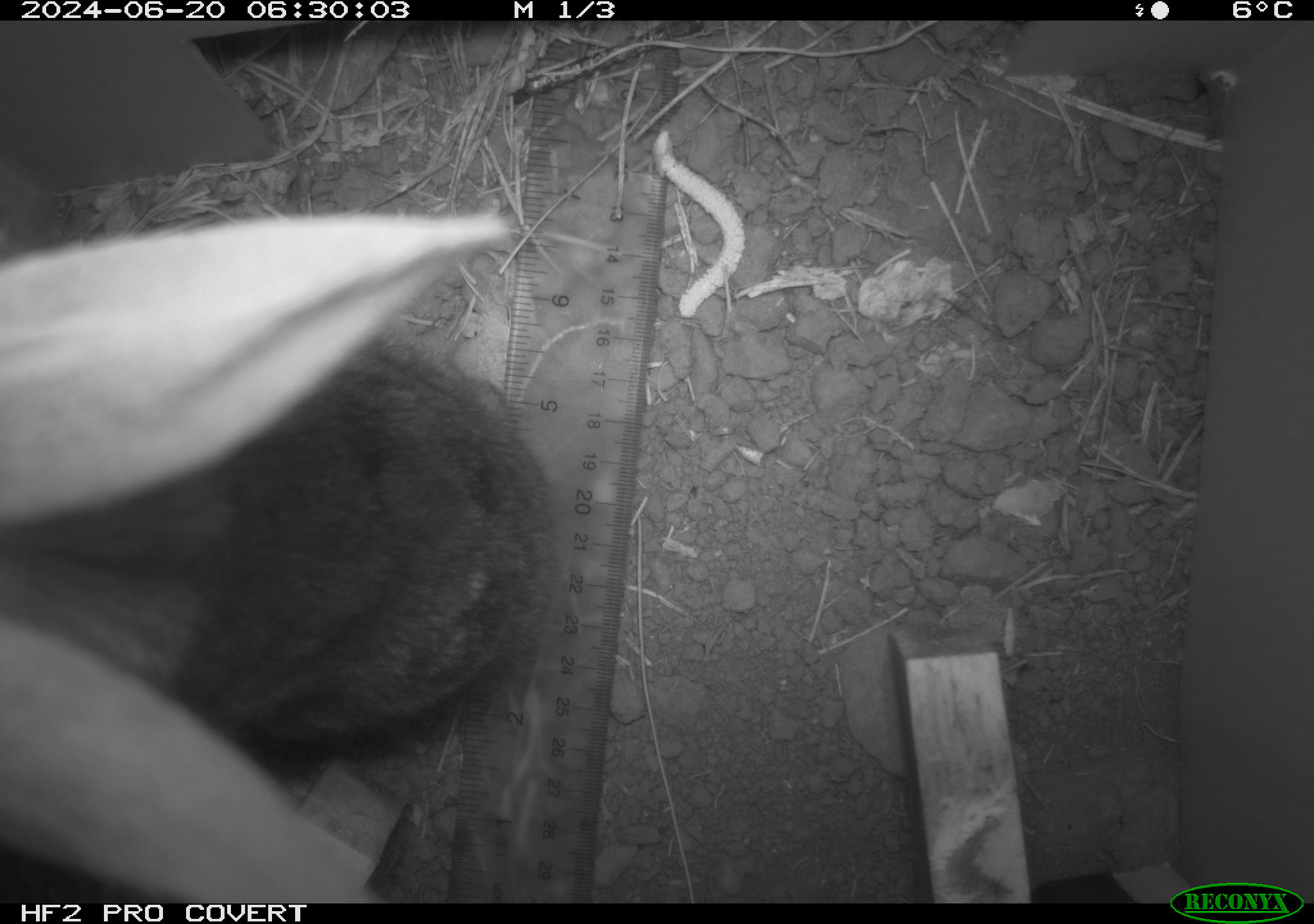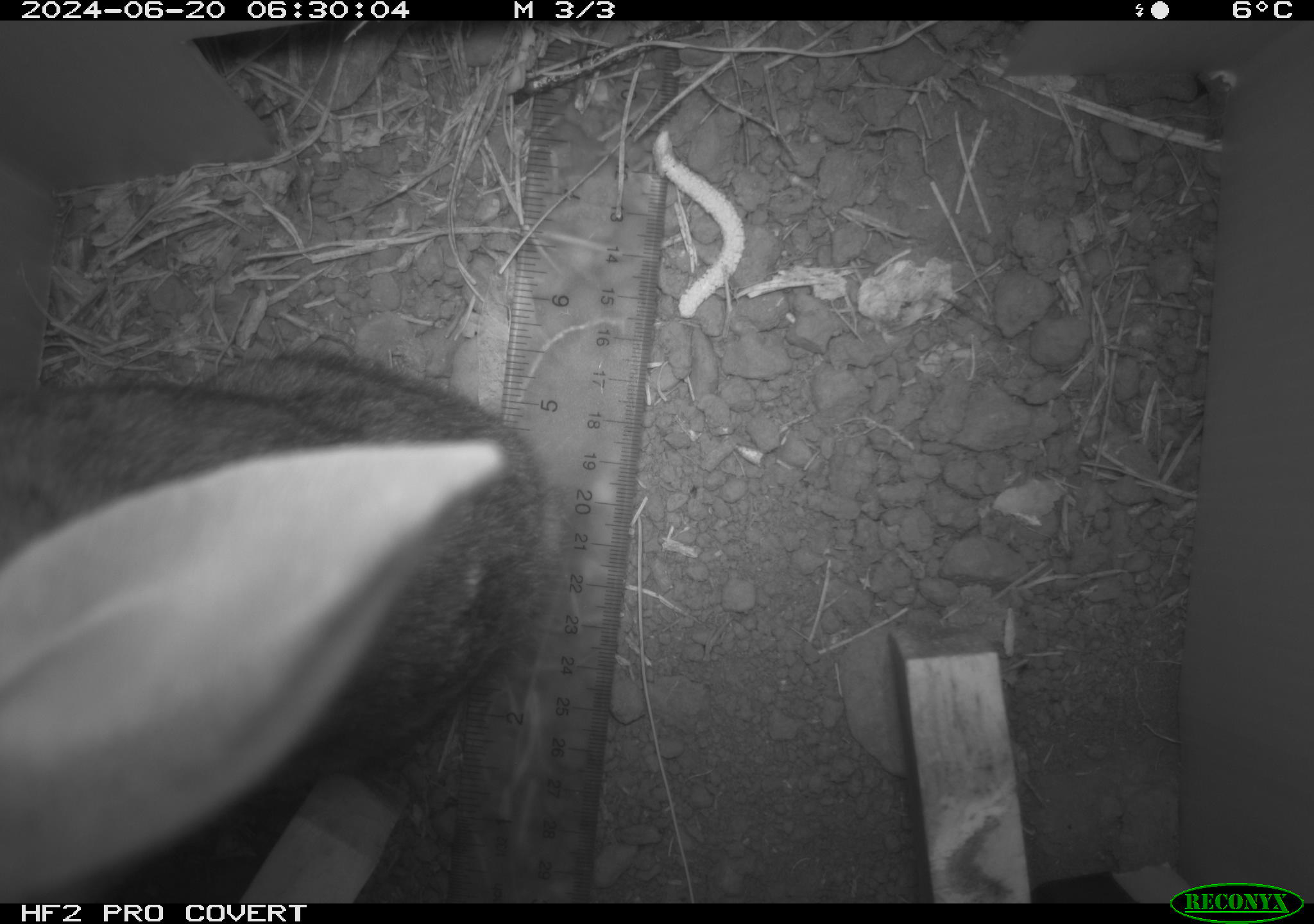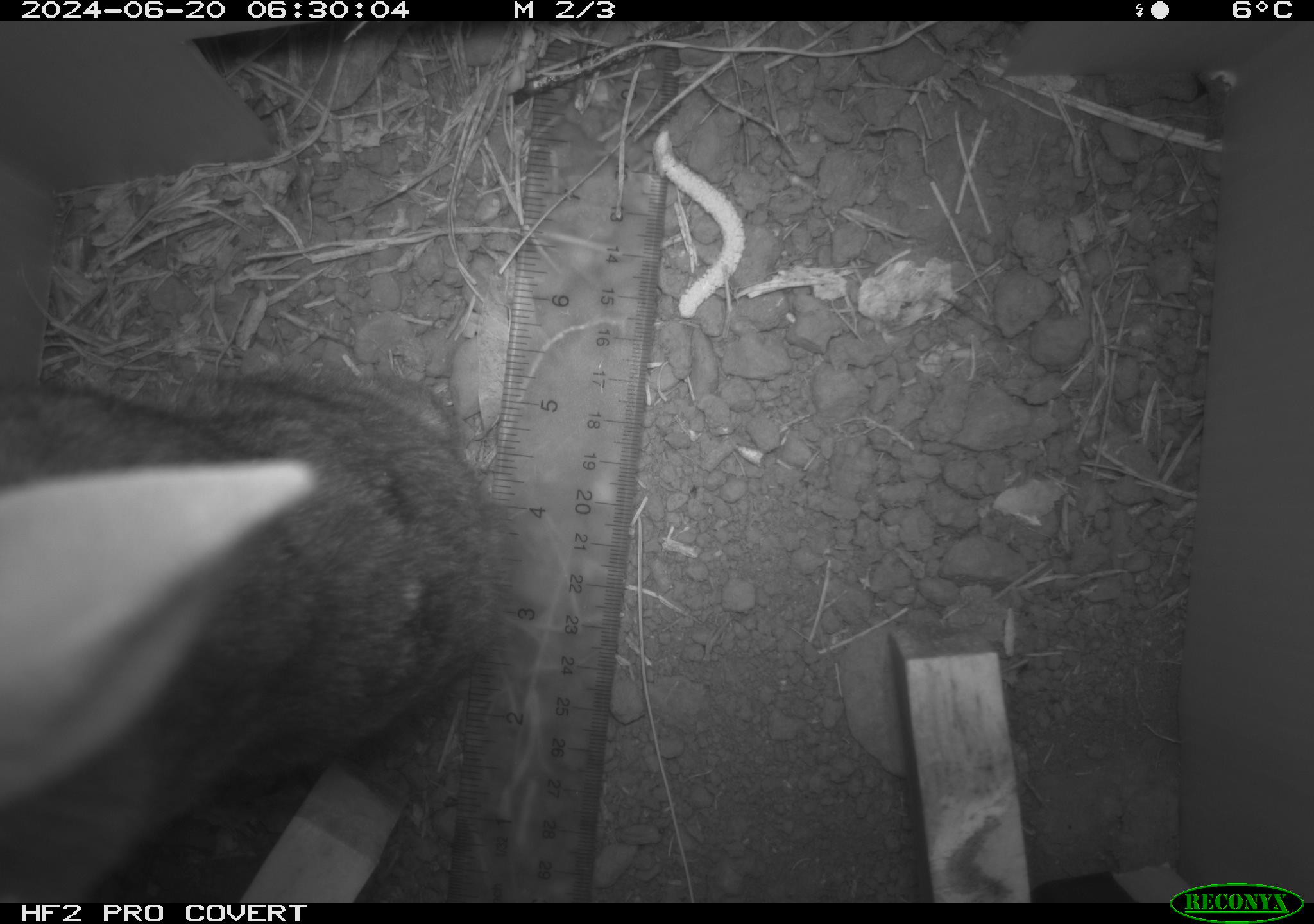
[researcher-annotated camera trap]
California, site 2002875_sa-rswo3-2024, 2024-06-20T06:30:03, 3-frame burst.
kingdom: Animalia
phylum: Chordata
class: Mammalia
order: Lagomorpha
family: Leporidae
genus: Sylvilagus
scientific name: Sylvilagus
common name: cottontail rabbits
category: sylvilagus species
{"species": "sylvilagus species (cottontail rabbits) (Sylvilagus)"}